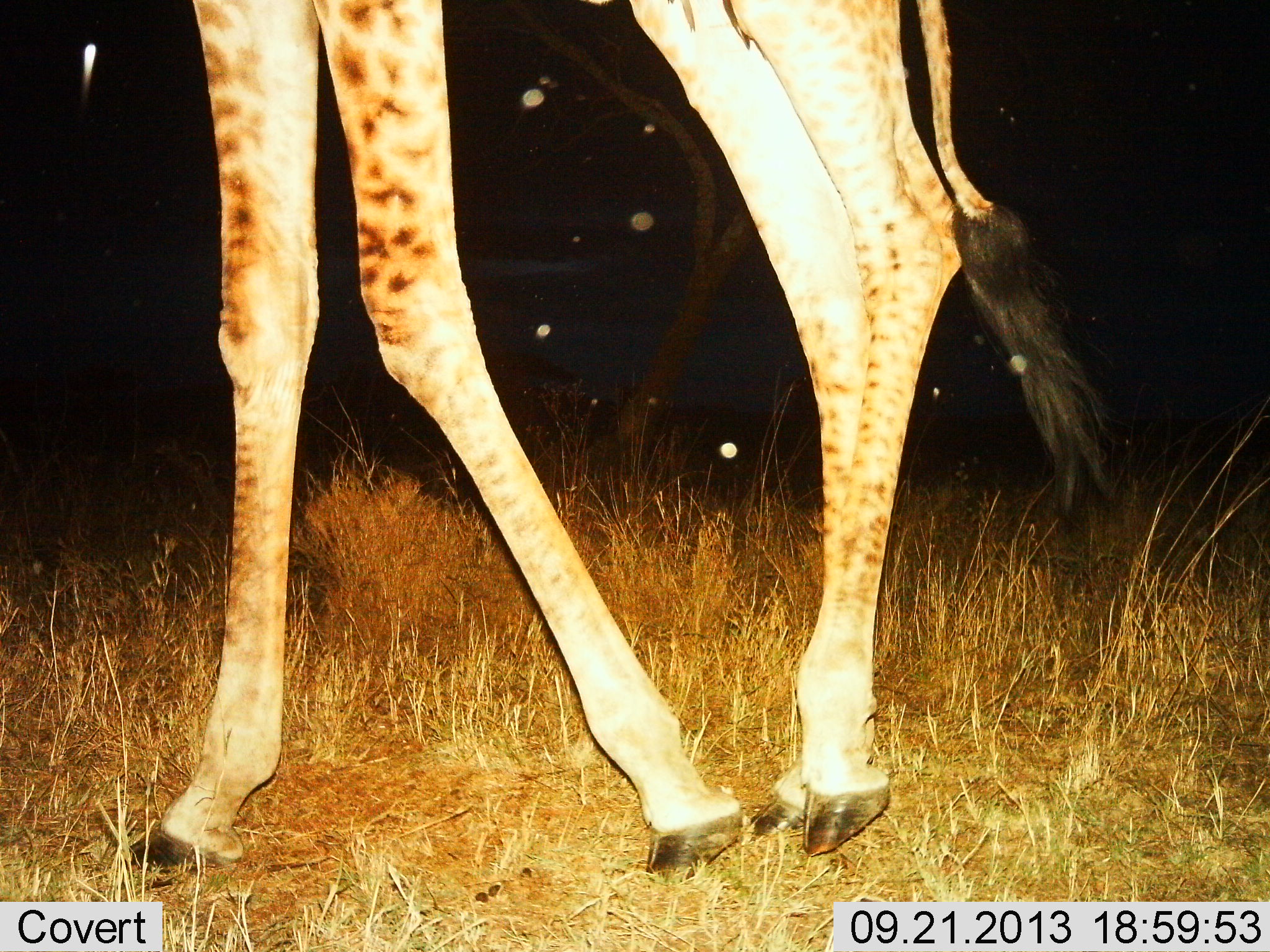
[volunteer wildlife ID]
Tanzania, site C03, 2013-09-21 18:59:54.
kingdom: Animalia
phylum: Chordata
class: Mammalia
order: Artiodactyla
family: Giraffidae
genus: Giraffa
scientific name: Giraffa camelopardalis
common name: giraffe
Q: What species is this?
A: Giraffe (Giraffa camelopardalis).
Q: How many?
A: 1.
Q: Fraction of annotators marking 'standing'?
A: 41%.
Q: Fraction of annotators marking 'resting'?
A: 3%.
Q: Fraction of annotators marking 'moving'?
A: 59%.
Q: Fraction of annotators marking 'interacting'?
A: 0%.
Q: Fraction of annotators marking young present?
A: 0%.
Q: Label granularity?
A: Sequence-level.